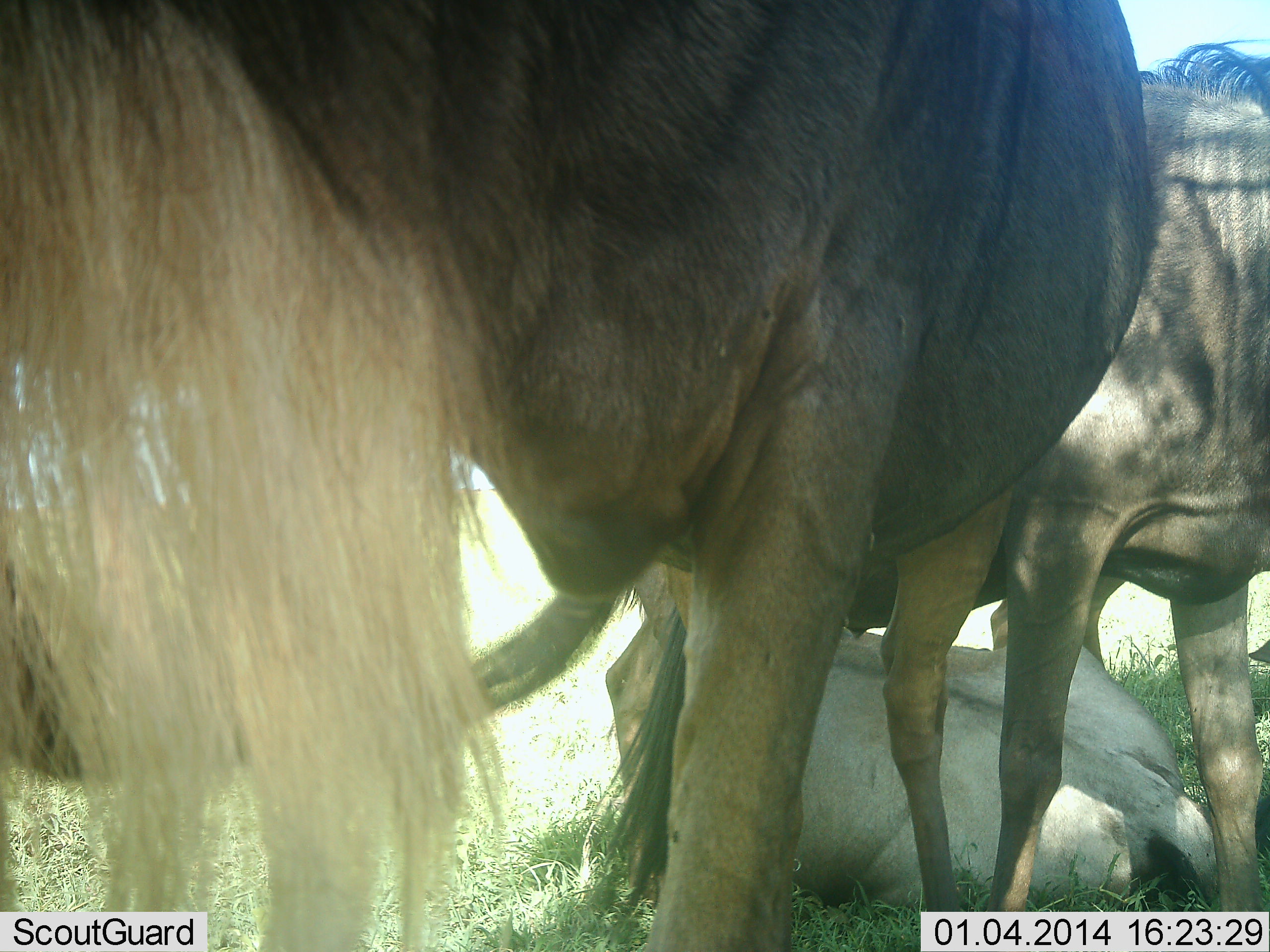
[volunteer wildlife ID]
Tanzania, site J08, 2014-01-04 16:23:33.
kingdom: Animalia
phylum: Chordata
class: Mammalia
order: Artiodactyla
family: Bovidae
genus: Connochaetes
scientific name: Connochaetes taurinus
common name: blue wildebeest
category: wildebeest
Wildebeest (blue wildebeest) (Connochaetes taurinus), count 3. Behavior (volunteer vote fractions): standing 100%, resting 80%, moving 0%, interacting 0%. Young present (vote fraction): 20%. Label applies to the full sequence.